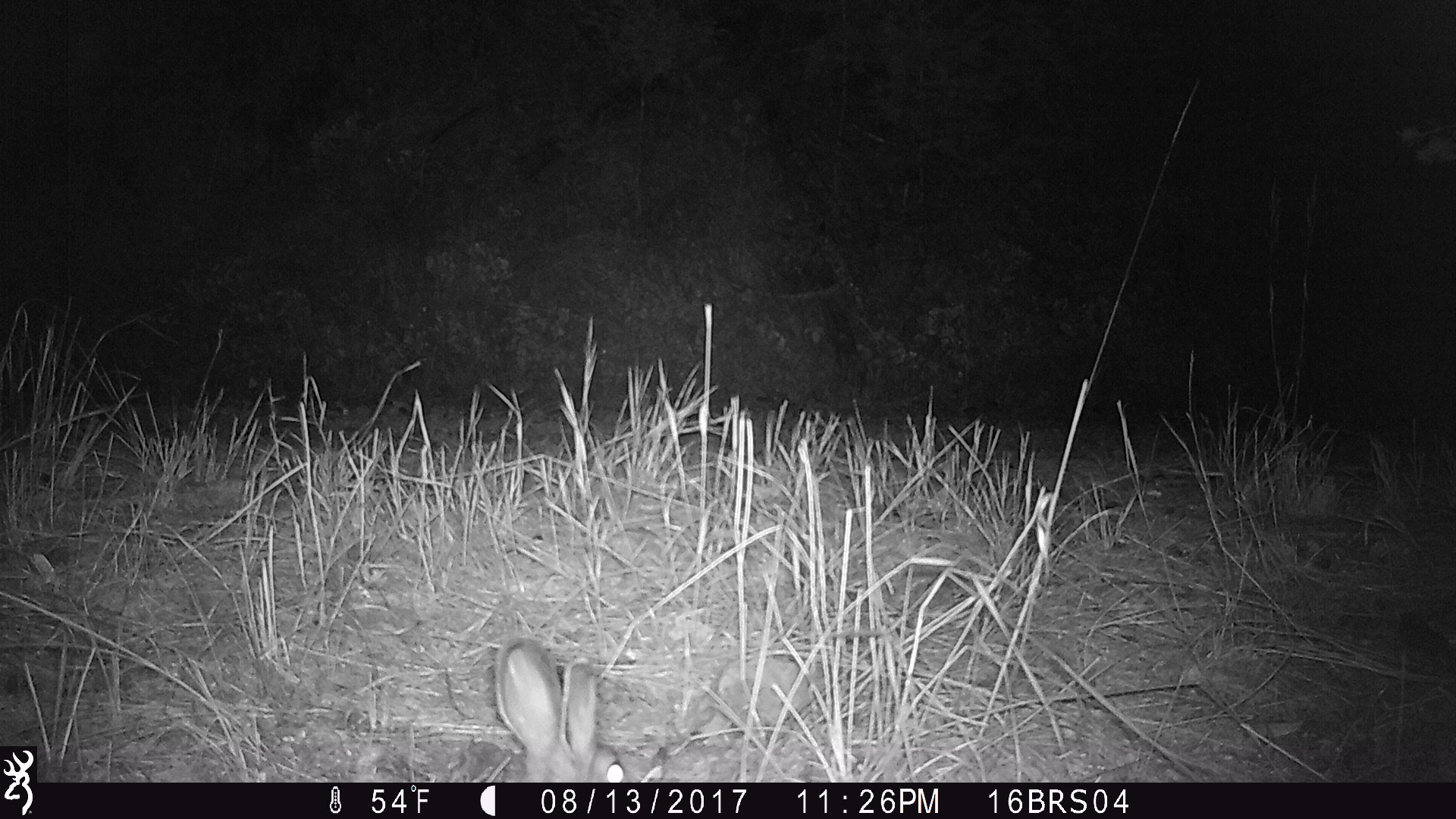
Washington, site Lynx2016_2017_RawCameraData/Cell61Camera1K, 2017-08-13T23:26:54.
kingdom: Animalia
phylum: Chordata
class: Mammalia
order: Lagomorpha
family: Leporidae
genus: Lepus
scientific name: Lepus americanus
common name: snowshoe hare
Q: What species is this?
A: Lepus americanus (snowshoe hare).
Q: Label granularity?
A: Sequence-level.